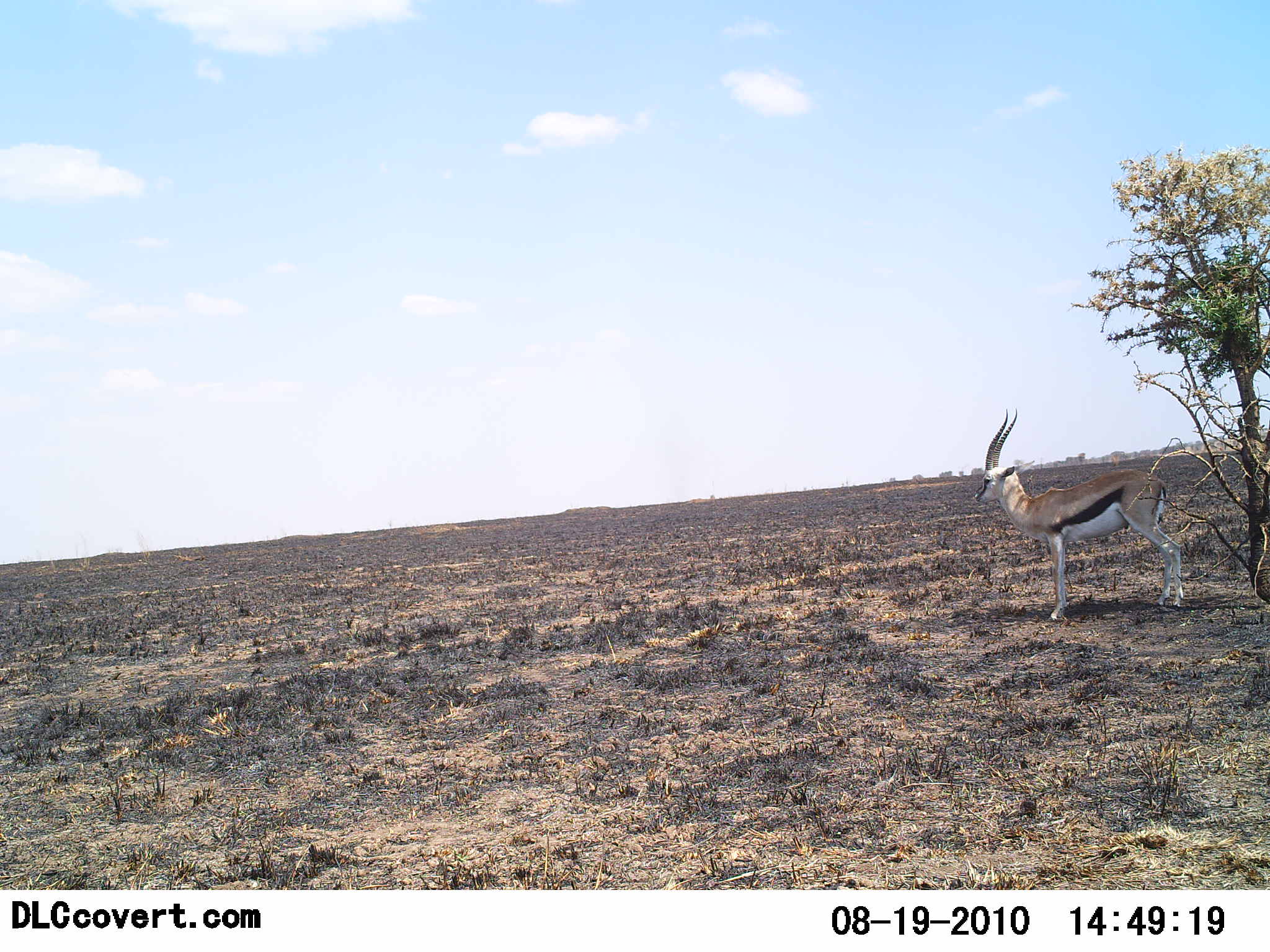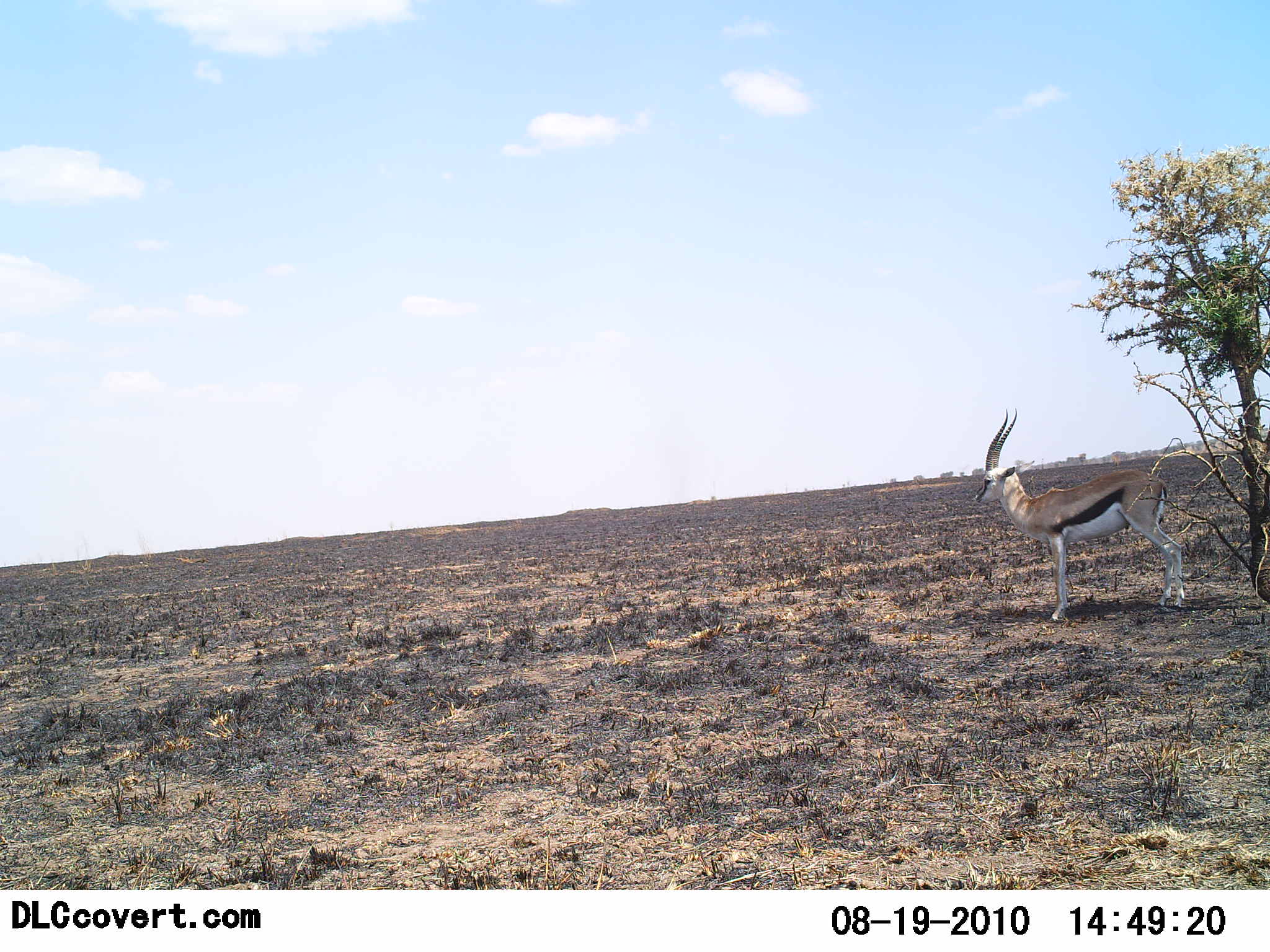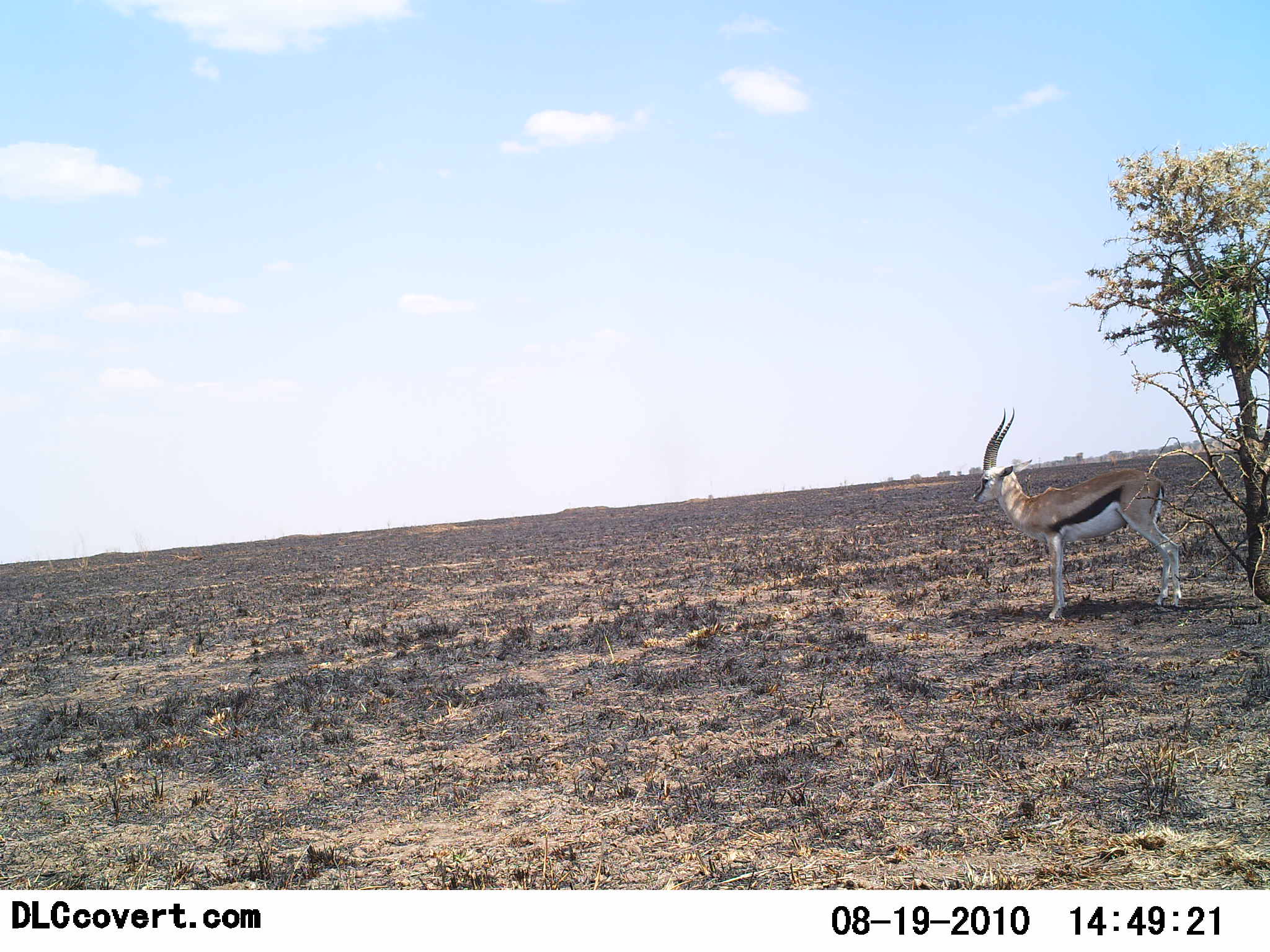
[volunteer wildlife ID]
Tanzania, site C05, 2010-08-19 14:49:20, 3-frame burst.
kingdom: Animalia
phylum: Chordata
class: Mammalia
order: Artiodactyla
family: Bovidae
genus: Eudorcas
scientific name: Eudorcas thomsonii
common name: thomson's gazelle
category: gazellethomsons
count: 1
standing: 100%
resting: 8%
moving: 0%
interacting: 0%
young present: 0%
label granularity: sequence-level